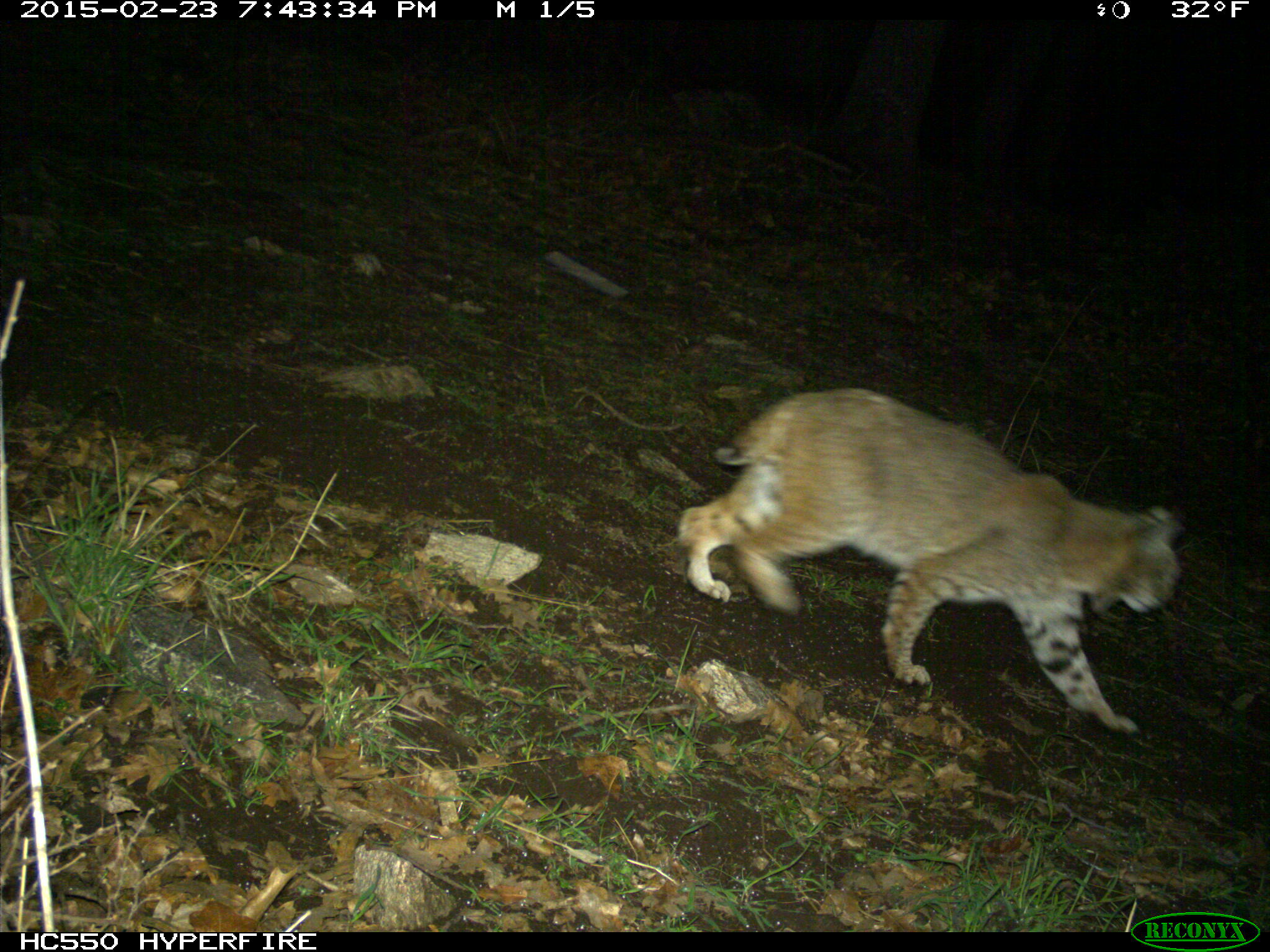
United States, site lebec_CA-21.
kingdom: Animalia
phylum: Chordata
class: Mammalia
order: Carnivora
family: Felidae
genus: Lynx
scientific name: Lynx rufus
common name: bobcat